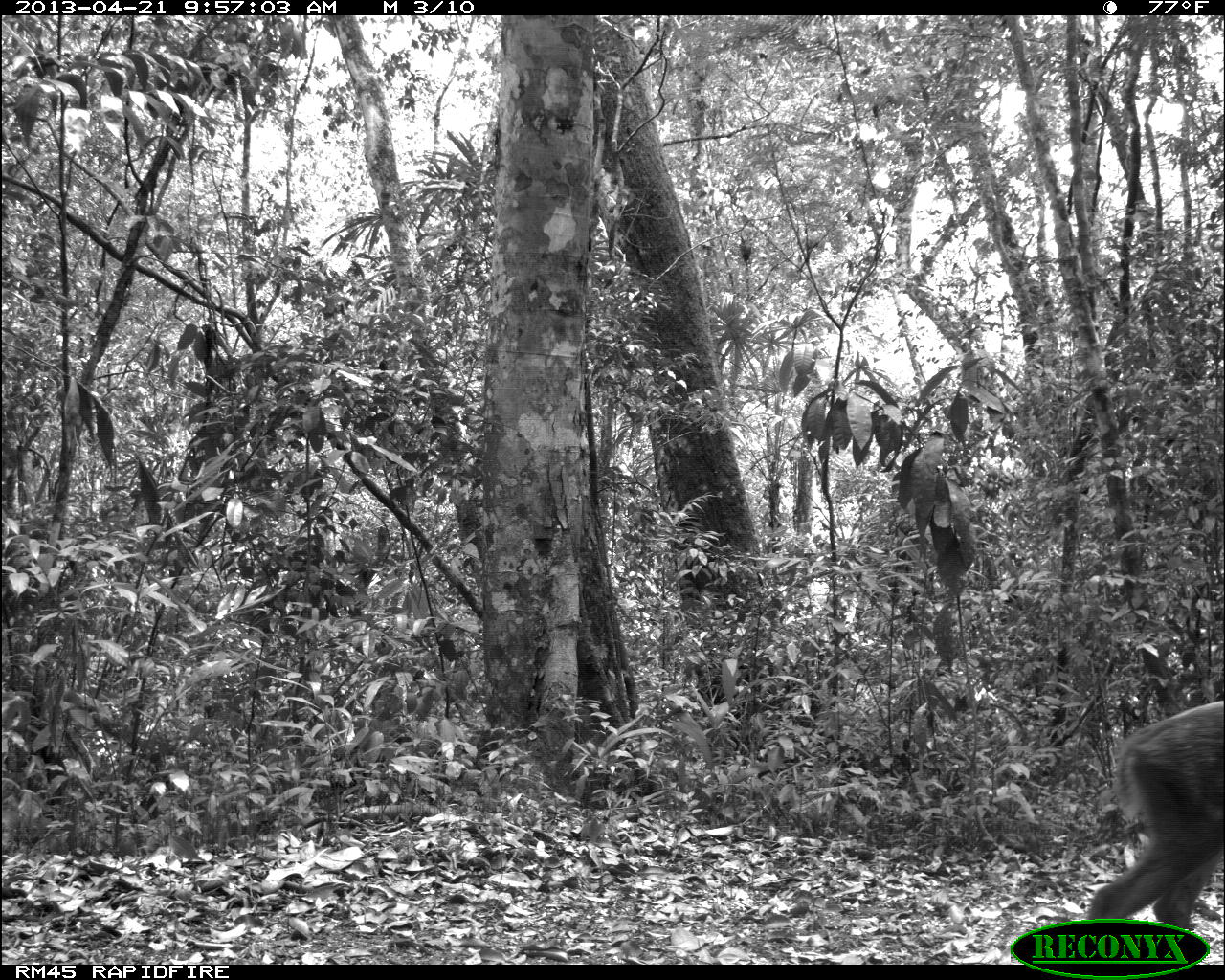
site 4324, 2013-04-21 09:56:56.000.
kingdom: Animalia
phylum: Chordata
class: Mammalia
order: Artiodactyla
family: Cervidae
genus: Mazama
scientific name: Mazama temama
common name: central american red brocket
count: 1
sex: female